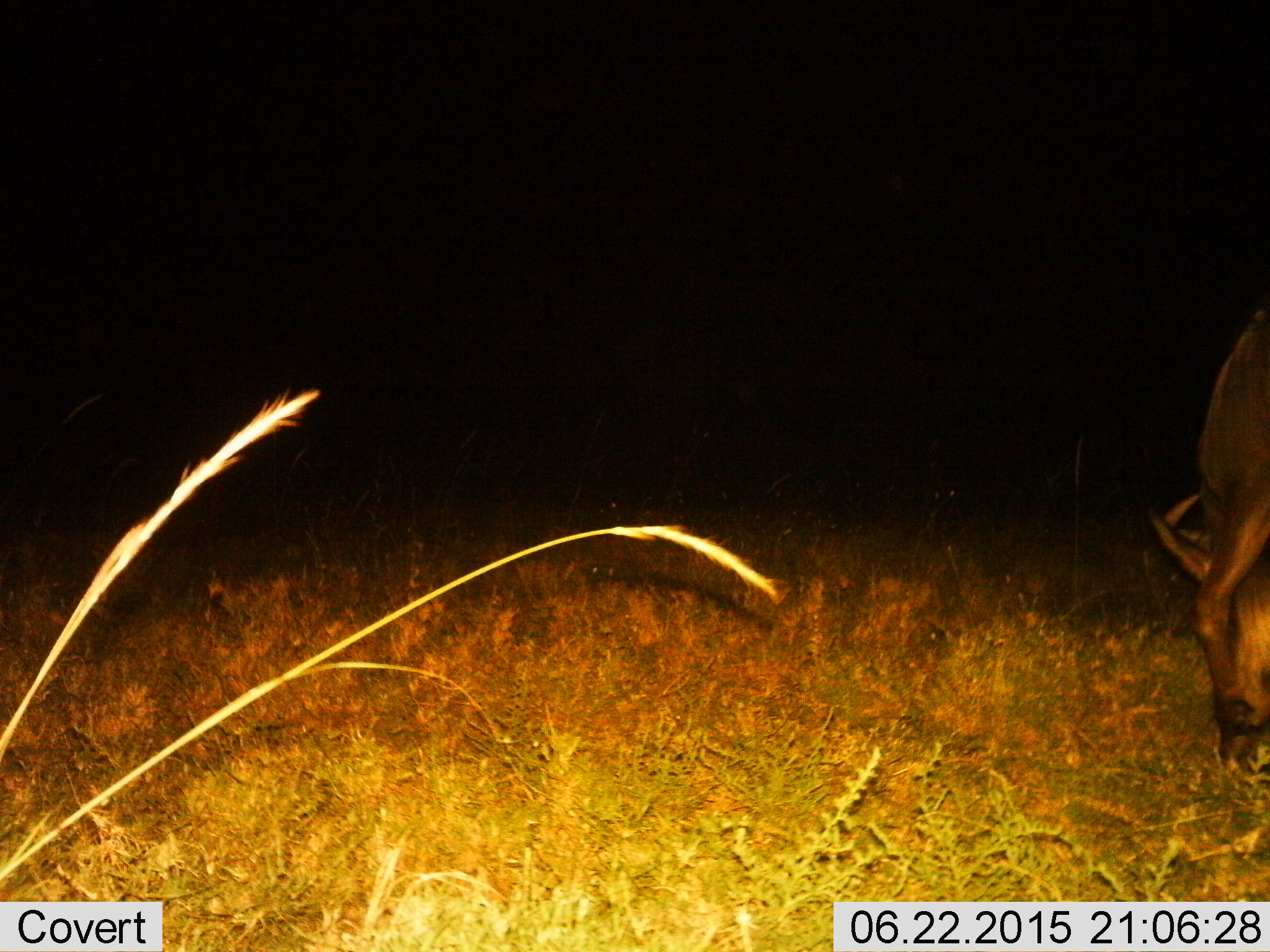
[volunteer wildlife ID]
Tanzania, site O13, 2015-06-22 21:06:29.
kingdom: Animalia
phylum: Chordata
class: Mammalia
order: Artiodactyla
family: Bovidae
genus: Connochaetes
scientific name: Connochaetes taurinus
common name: blue wildebeest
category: wildebeest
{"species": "wildebeest (blue wildebeest) (Connochaetes taurinus)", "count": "1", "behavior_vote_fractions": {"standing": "40%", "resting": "0%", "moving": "10%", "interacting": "0%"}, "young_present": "0%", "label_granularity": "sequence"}